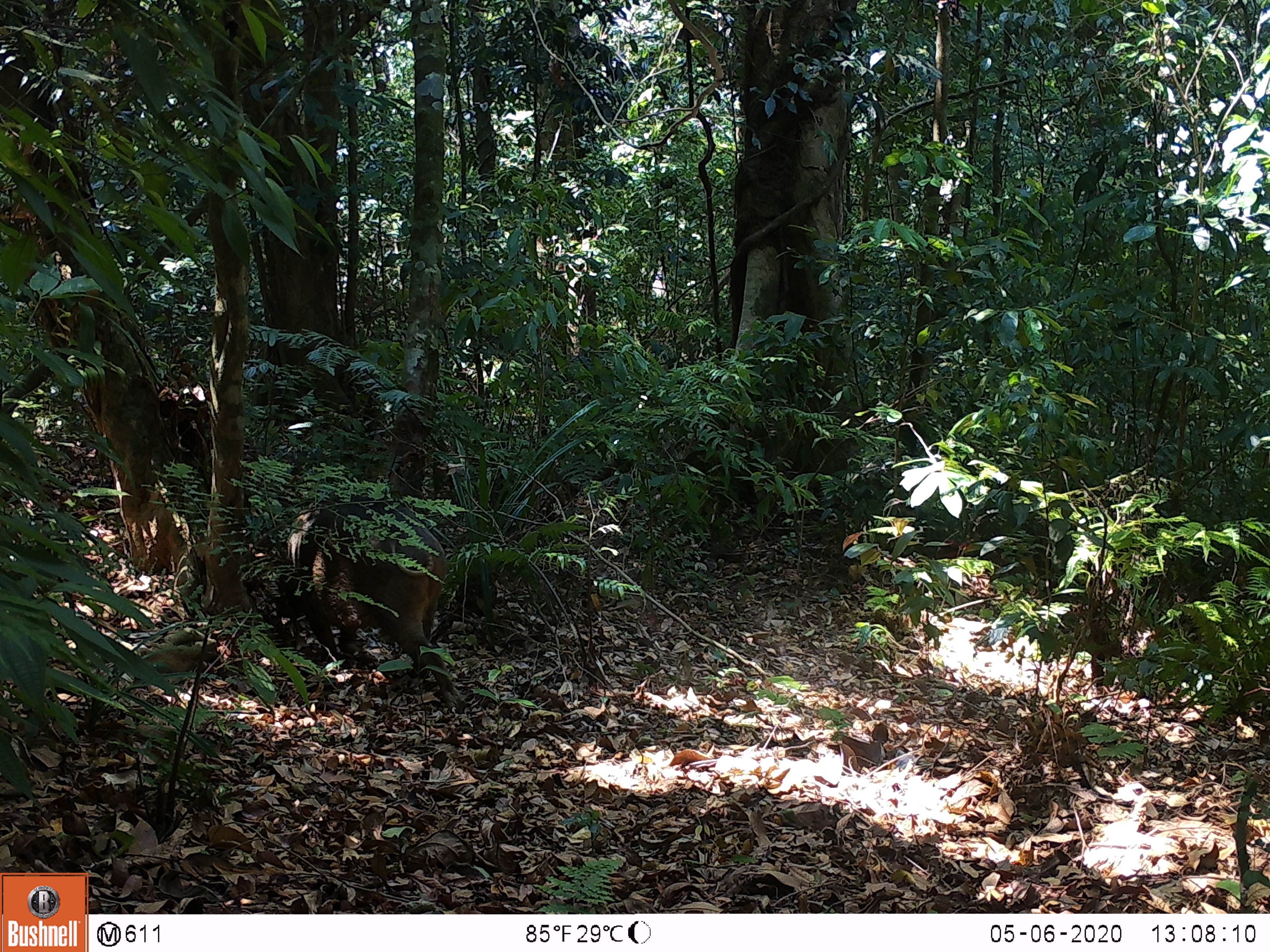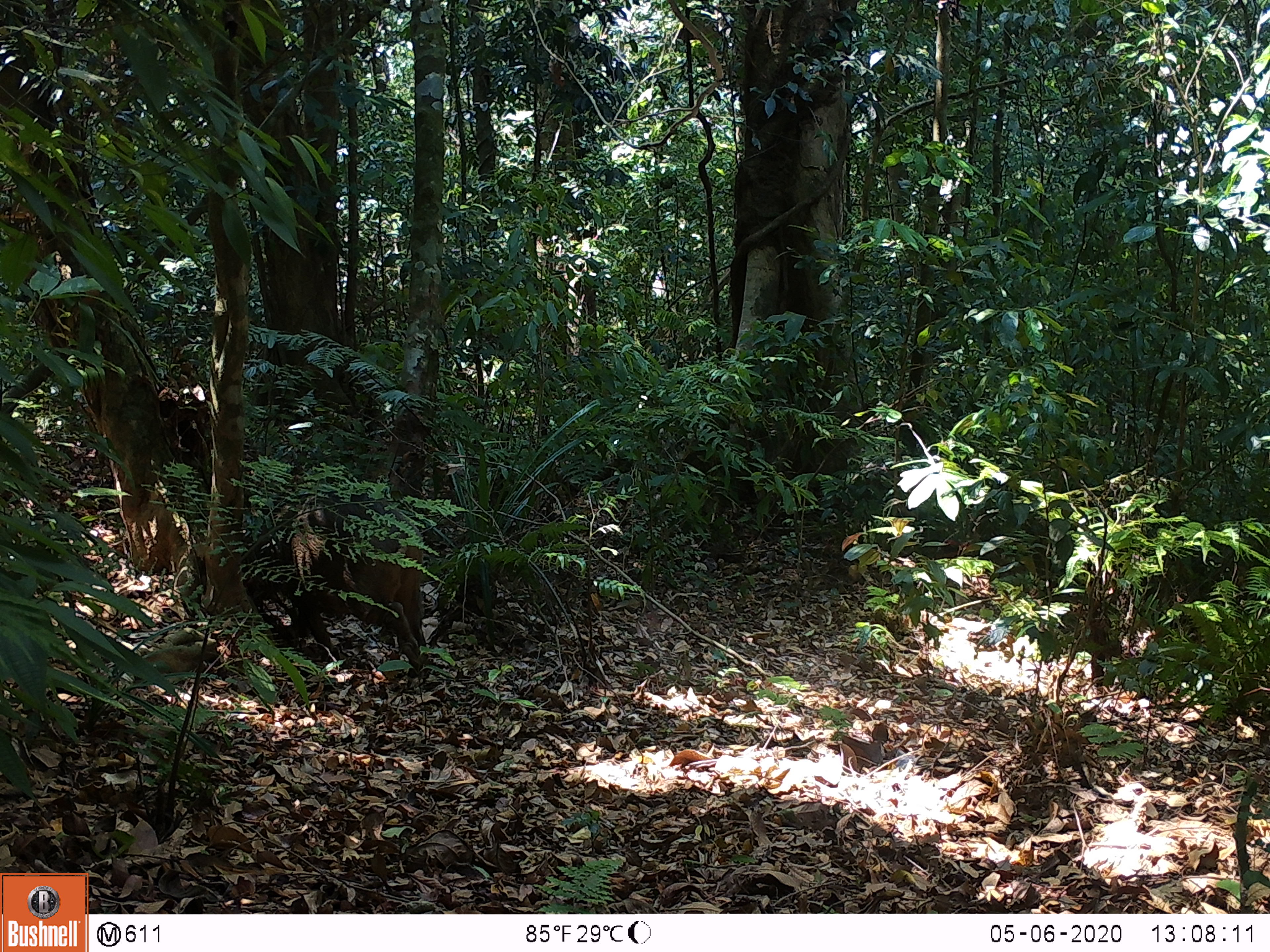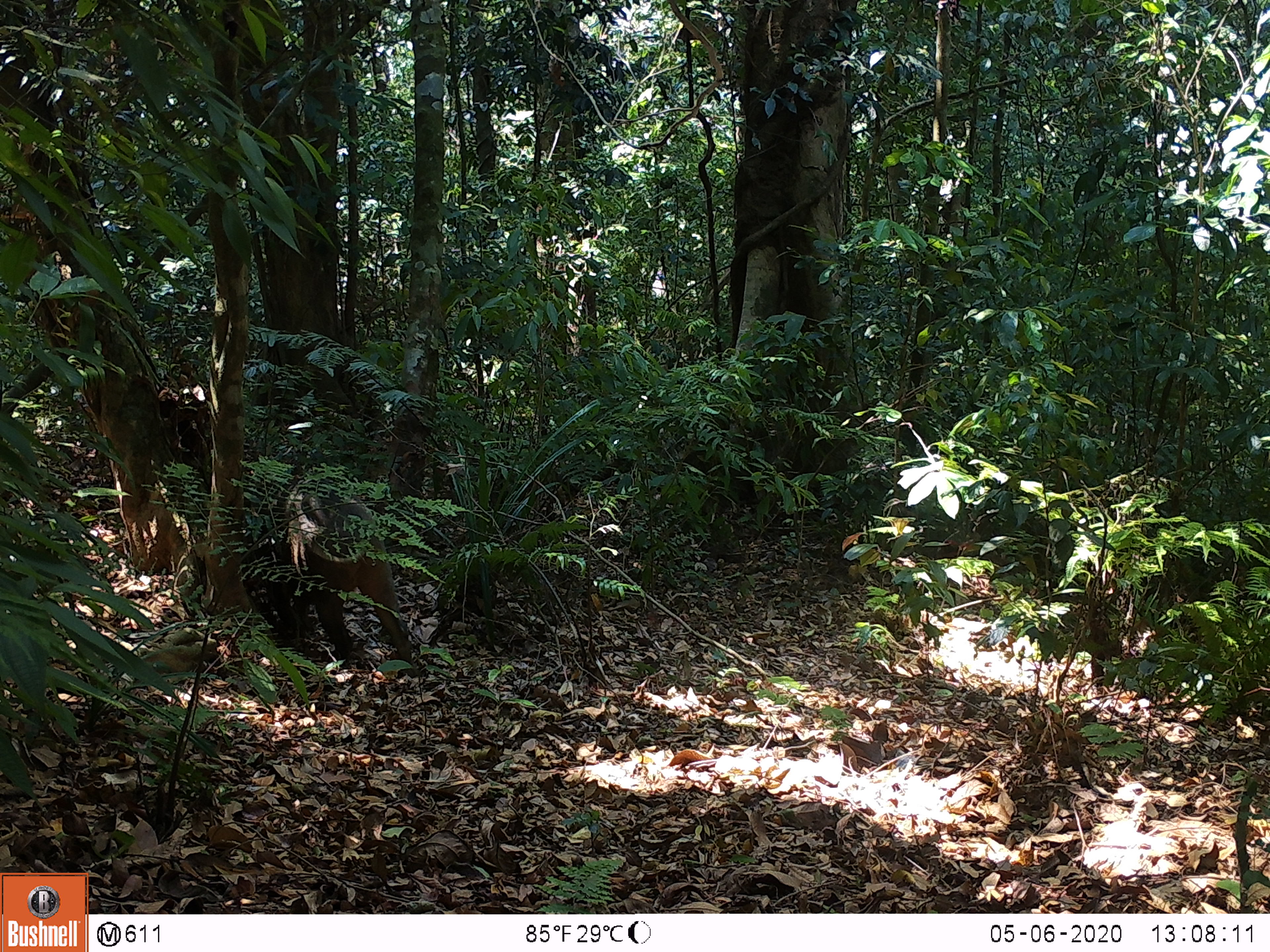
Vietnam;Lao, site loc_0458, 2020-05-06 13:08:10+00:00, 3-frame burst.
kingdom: Animalia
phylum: Chordata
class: Mammalia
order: Artiodactyla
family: Suidae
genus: Sus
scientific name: Sus scrofa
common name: eurasian wild pig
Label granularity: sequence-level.